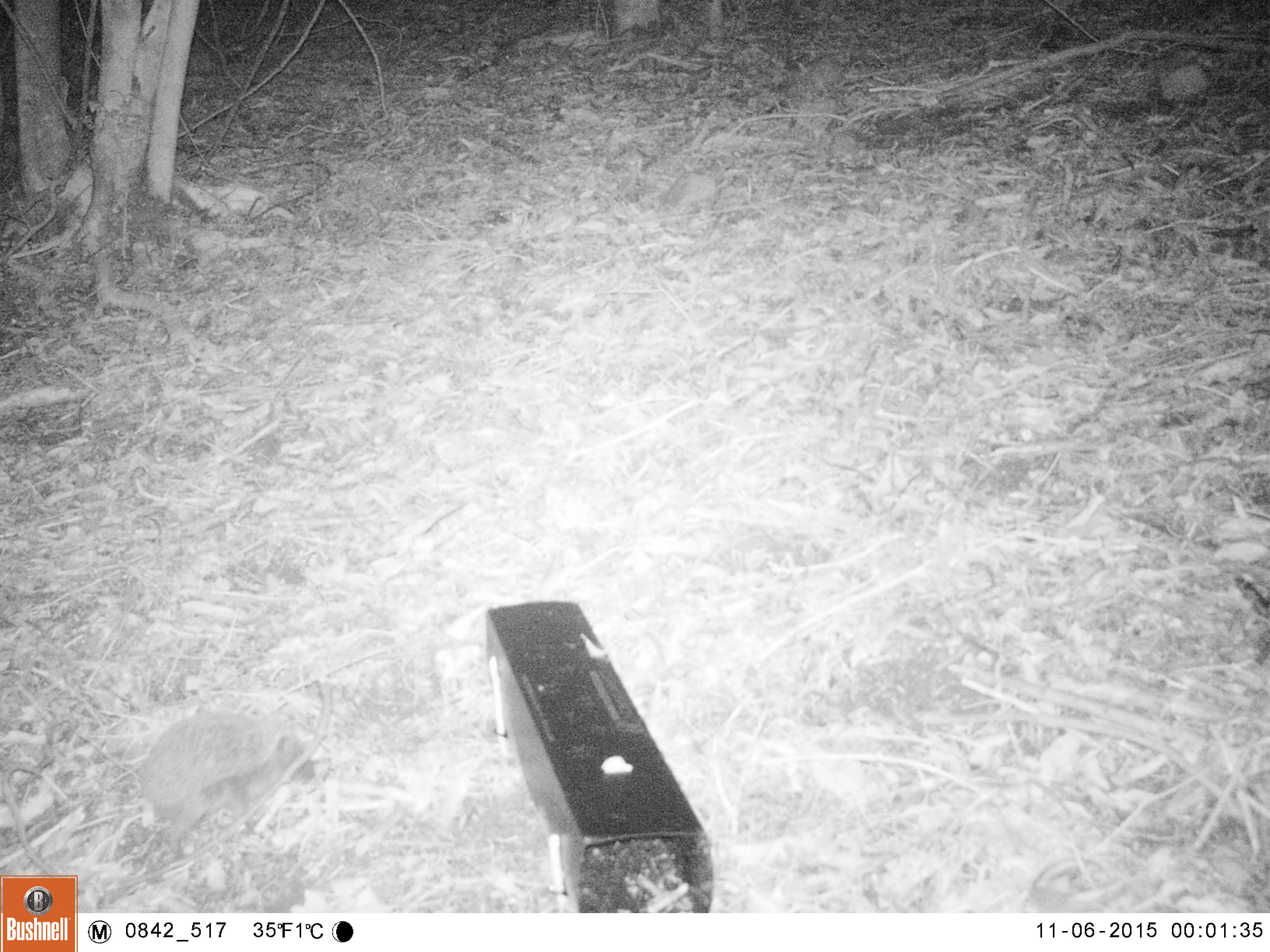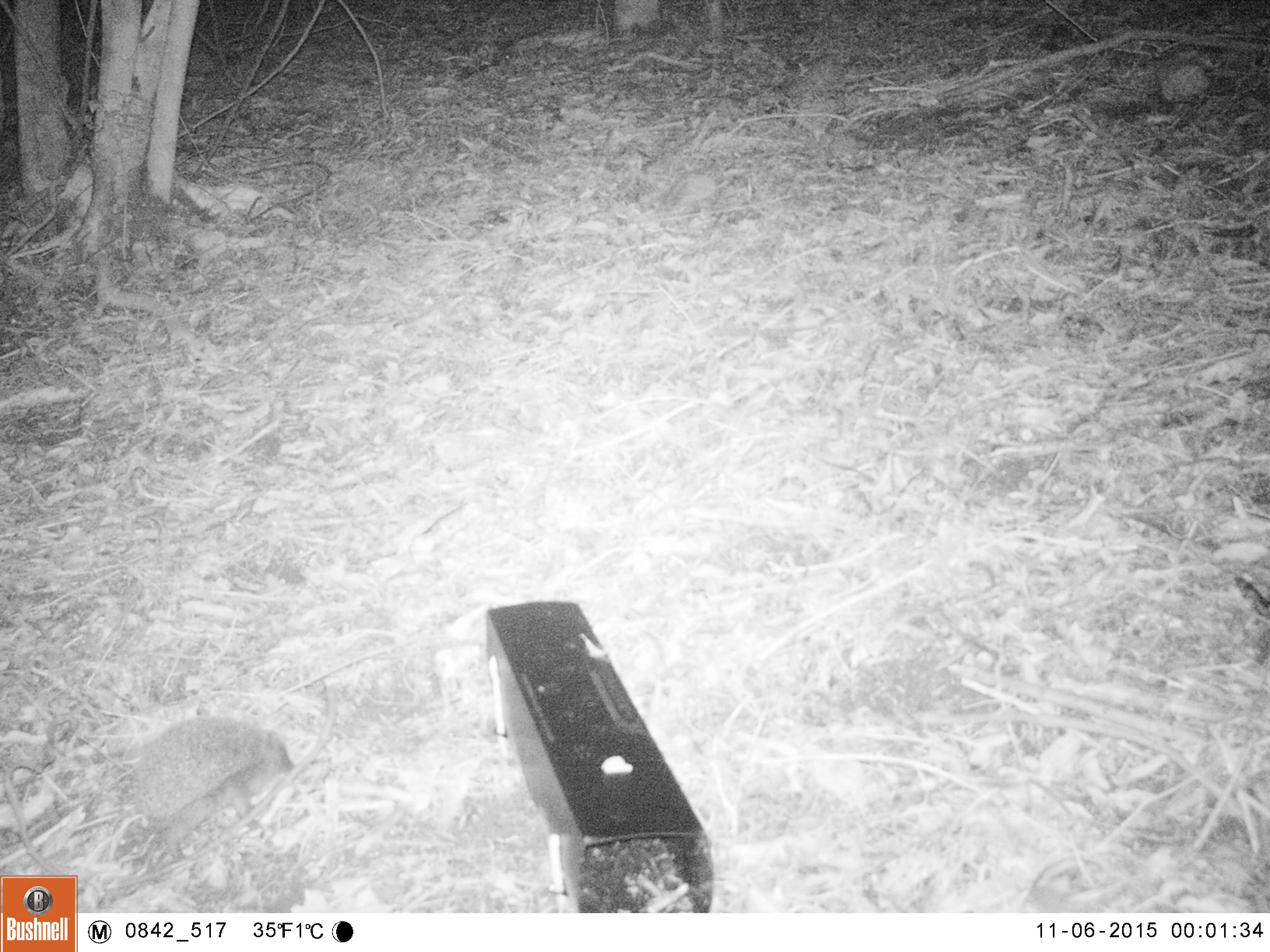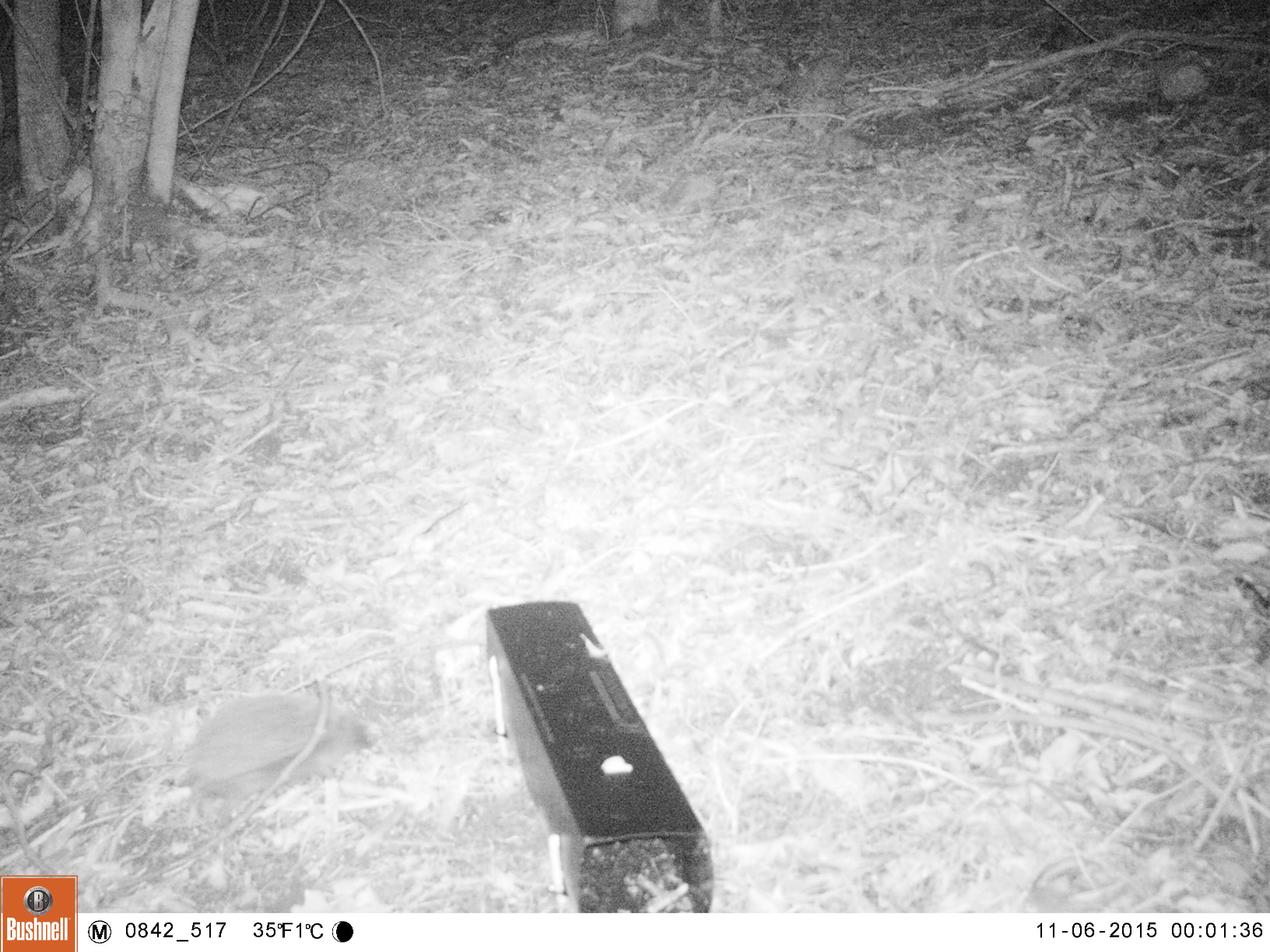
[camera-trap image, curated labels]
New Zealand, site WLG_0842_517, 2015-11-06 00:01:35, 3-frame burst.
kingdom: Animalia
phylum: Chordata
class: Mammalia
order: Eulipotyphla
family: Erinaceidae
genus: Erinaceus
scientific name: Erinaceus europaeus europaeus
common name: european hedgehog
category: hedgehog